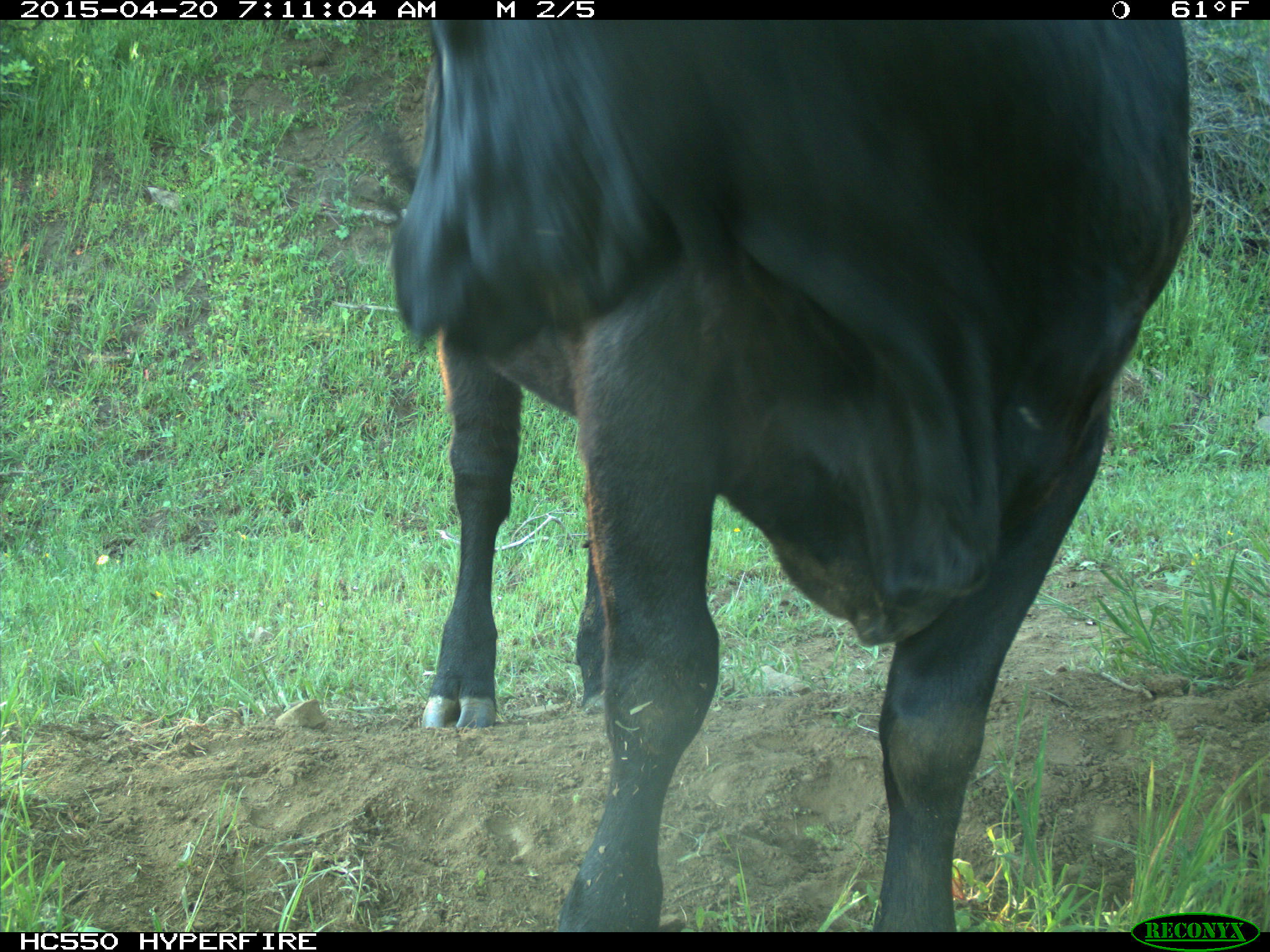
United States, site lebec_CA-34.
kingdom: Animalia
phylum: Chordata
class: Mammalia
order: Artiodactyla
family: Bovidae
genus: Bos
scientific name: Bos taurus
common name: domestic cow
Bos taurus (domestic cow).